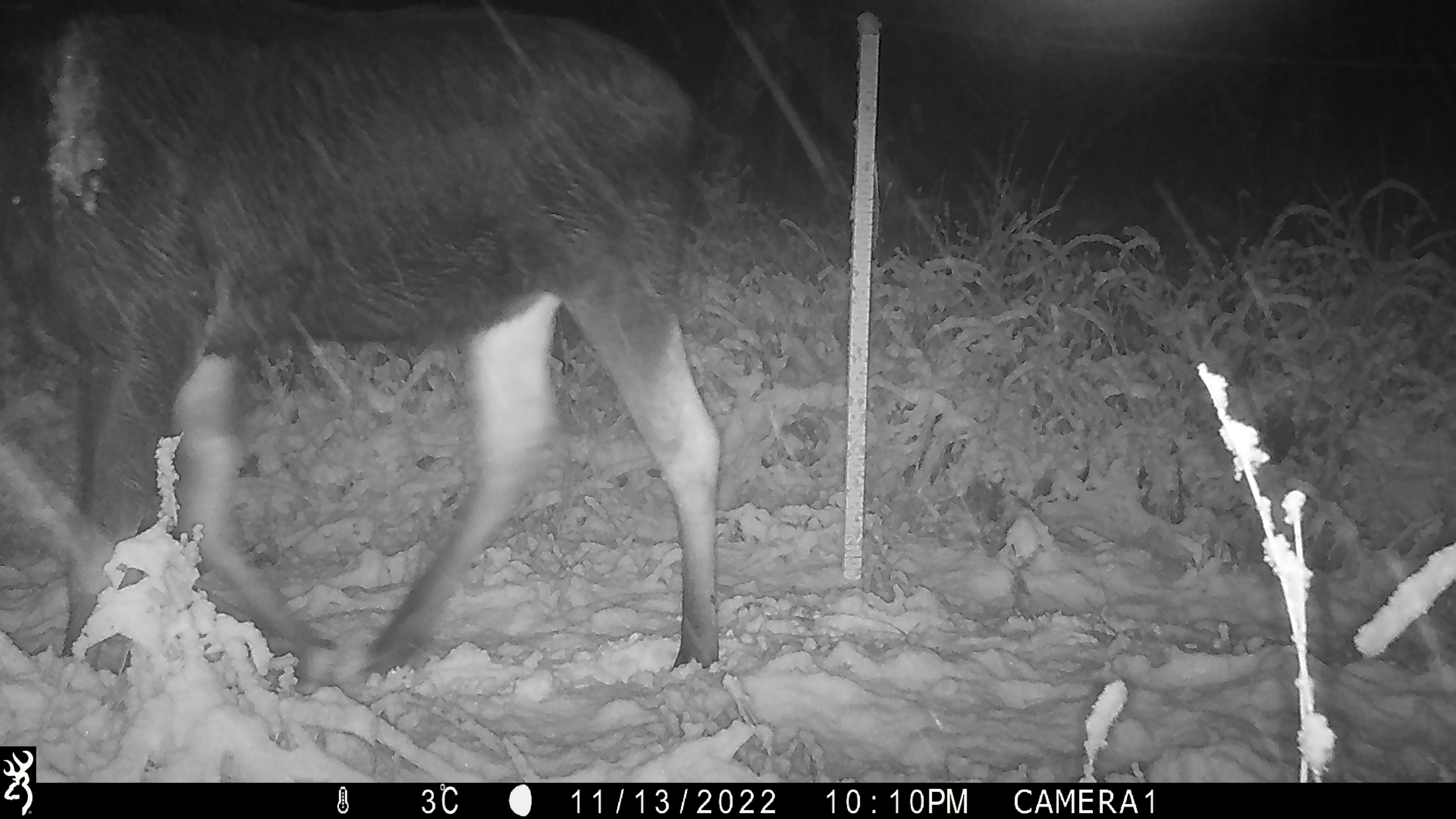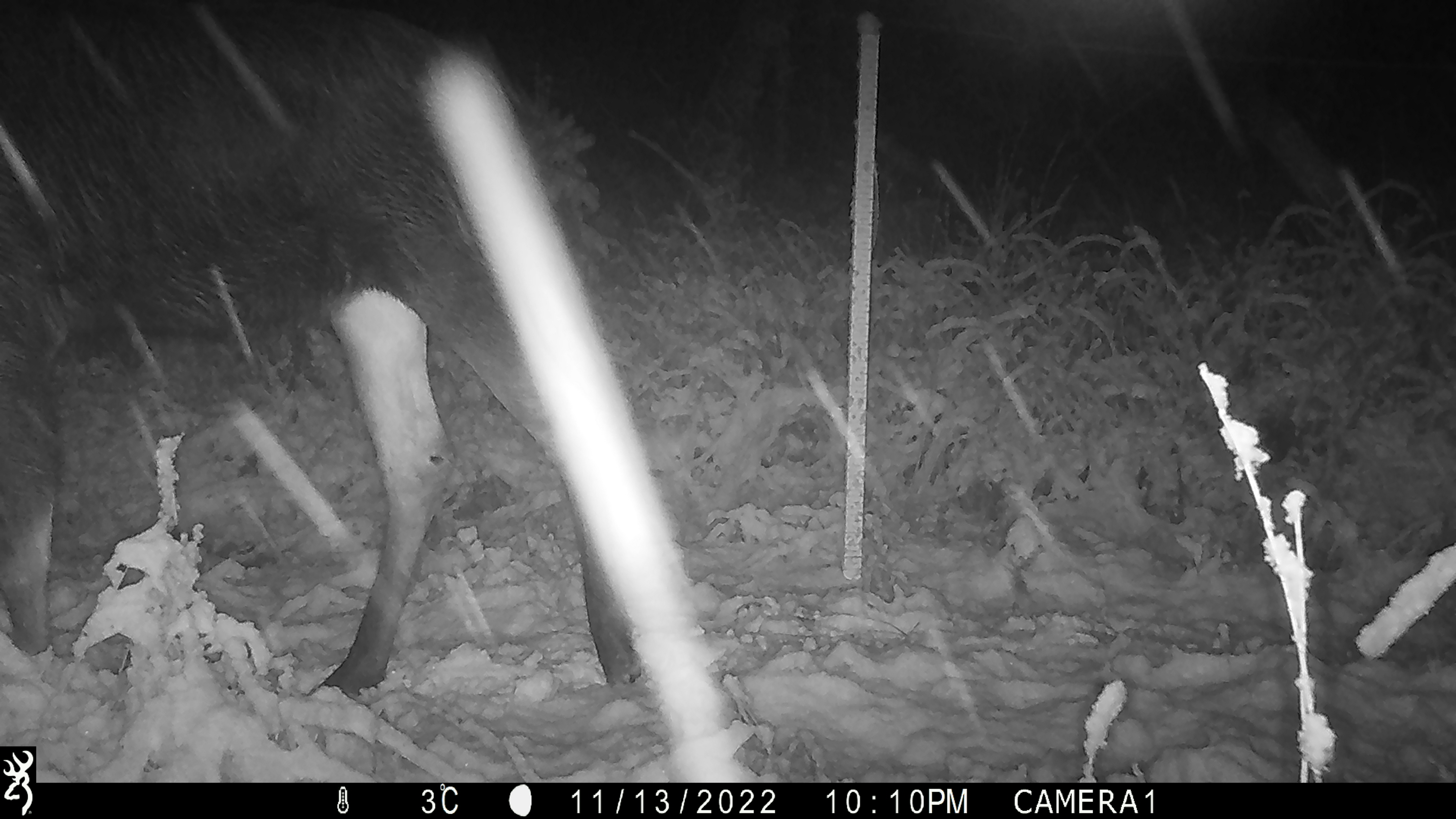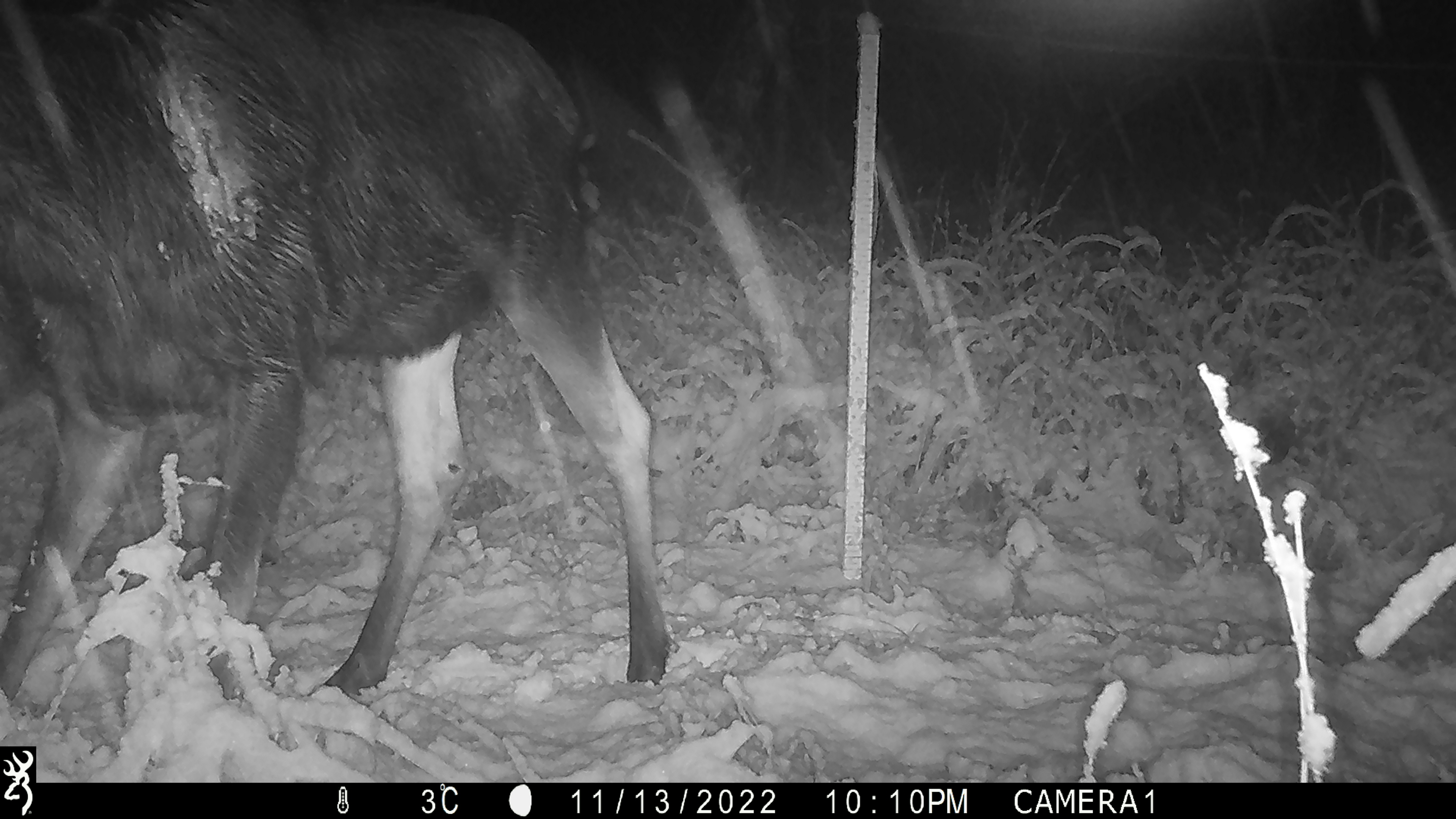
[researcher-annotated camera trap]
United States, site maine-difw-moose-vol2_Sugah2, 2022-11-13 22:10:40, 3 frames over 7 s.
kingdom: Animalia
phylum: Chordata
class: Mammalia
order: Artiodactyla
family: Cervidae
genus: Alces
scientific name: Alces alces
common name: moose